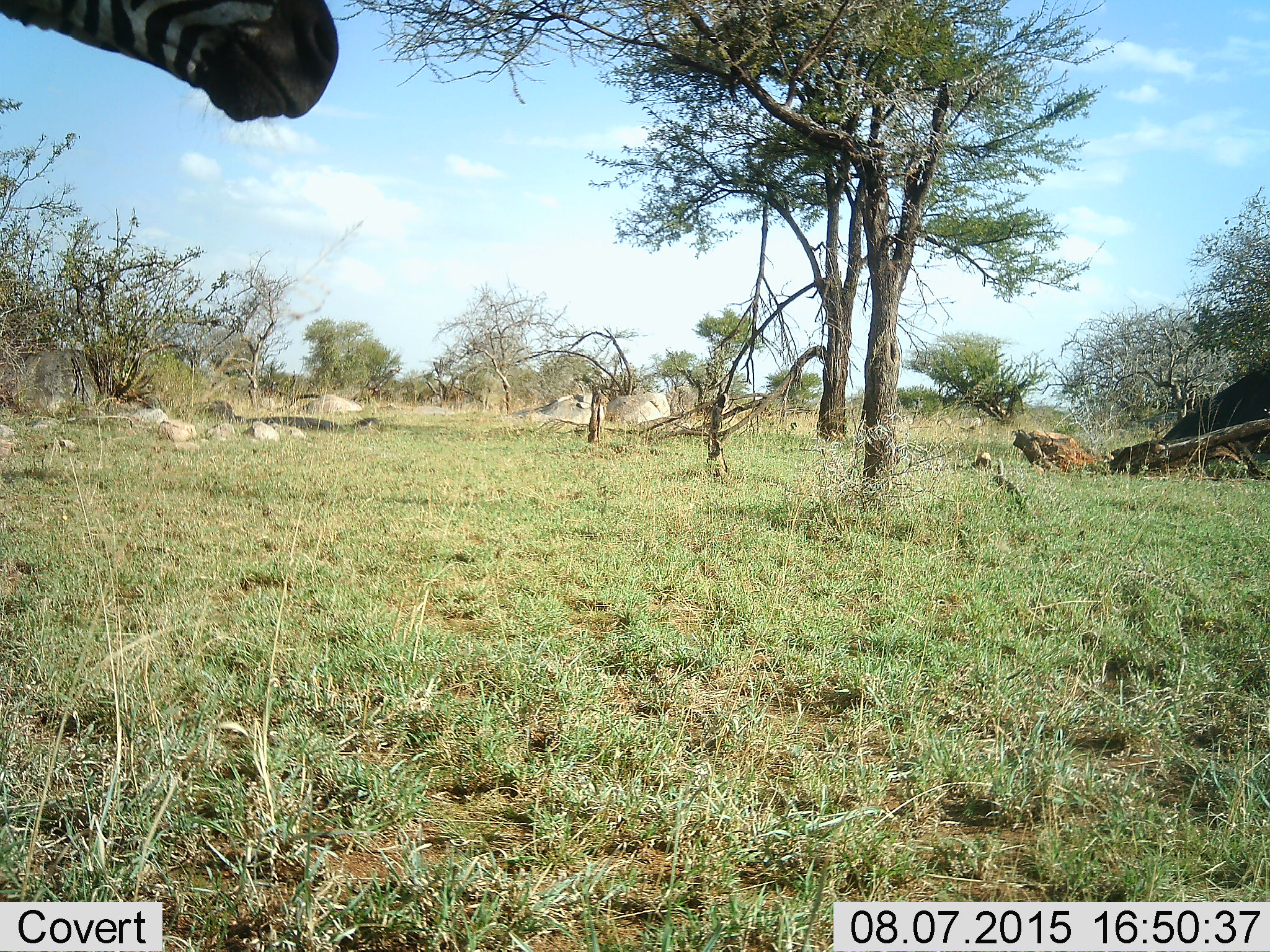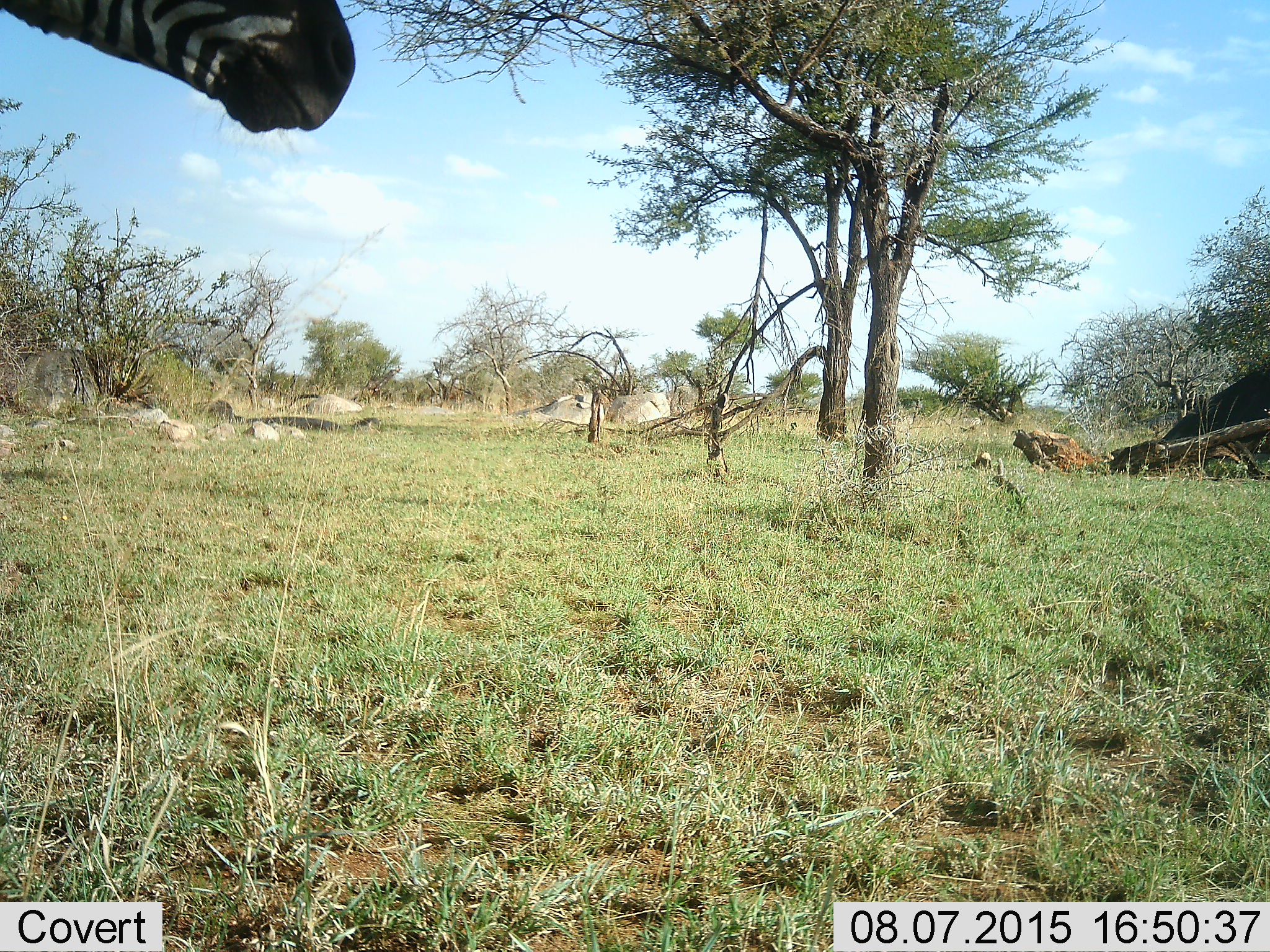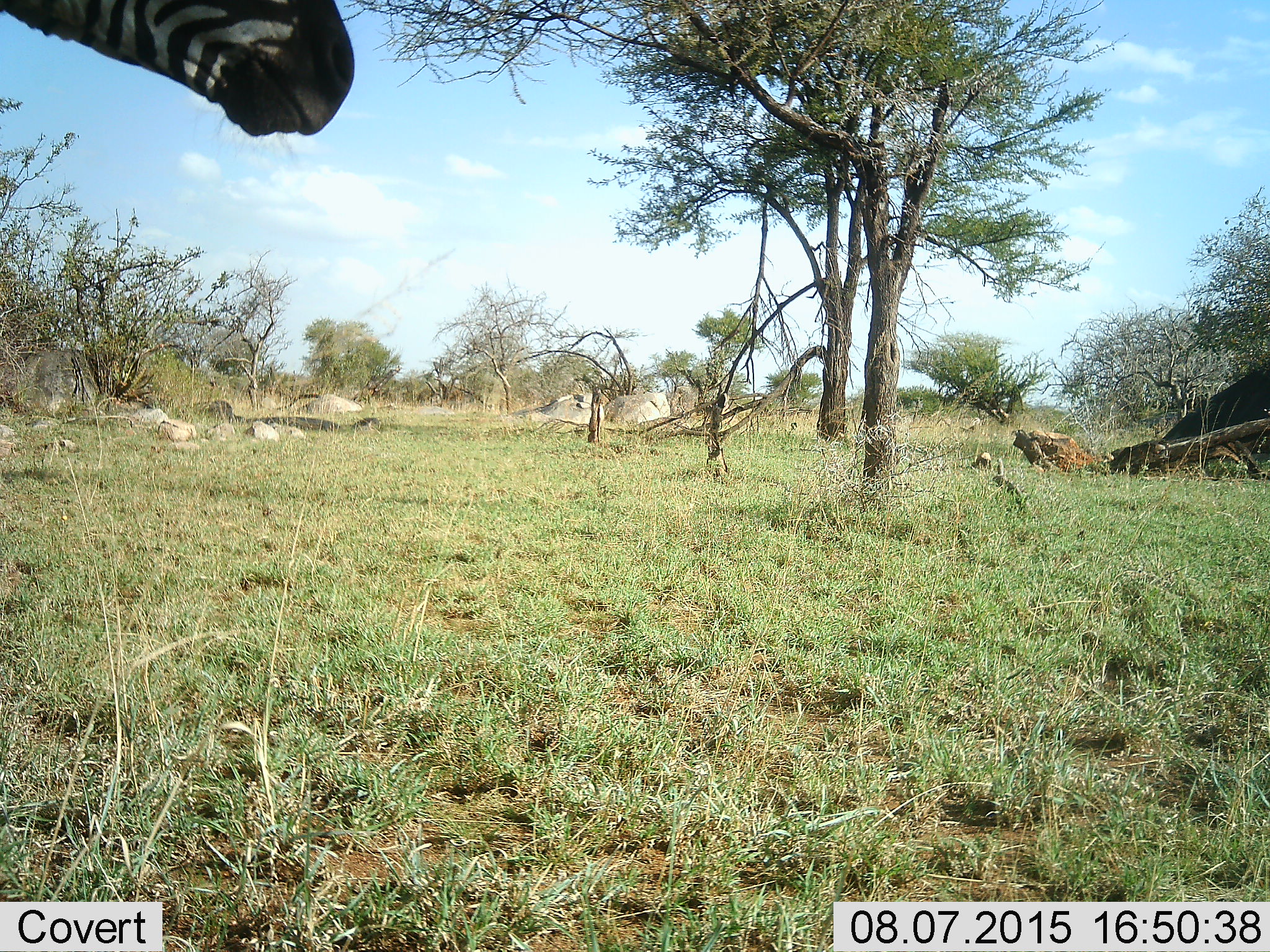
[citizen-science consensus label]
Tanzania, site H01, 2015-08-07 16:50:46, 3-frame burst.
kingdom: Animalia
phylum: Chordata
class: Mammalia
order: Perissodactyla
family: Equidae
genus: Equus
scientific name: Equus quagga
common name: plains zebra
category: zebra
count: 1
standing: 90%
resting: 0%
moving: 10%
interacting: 0%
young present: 0%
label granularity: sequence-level